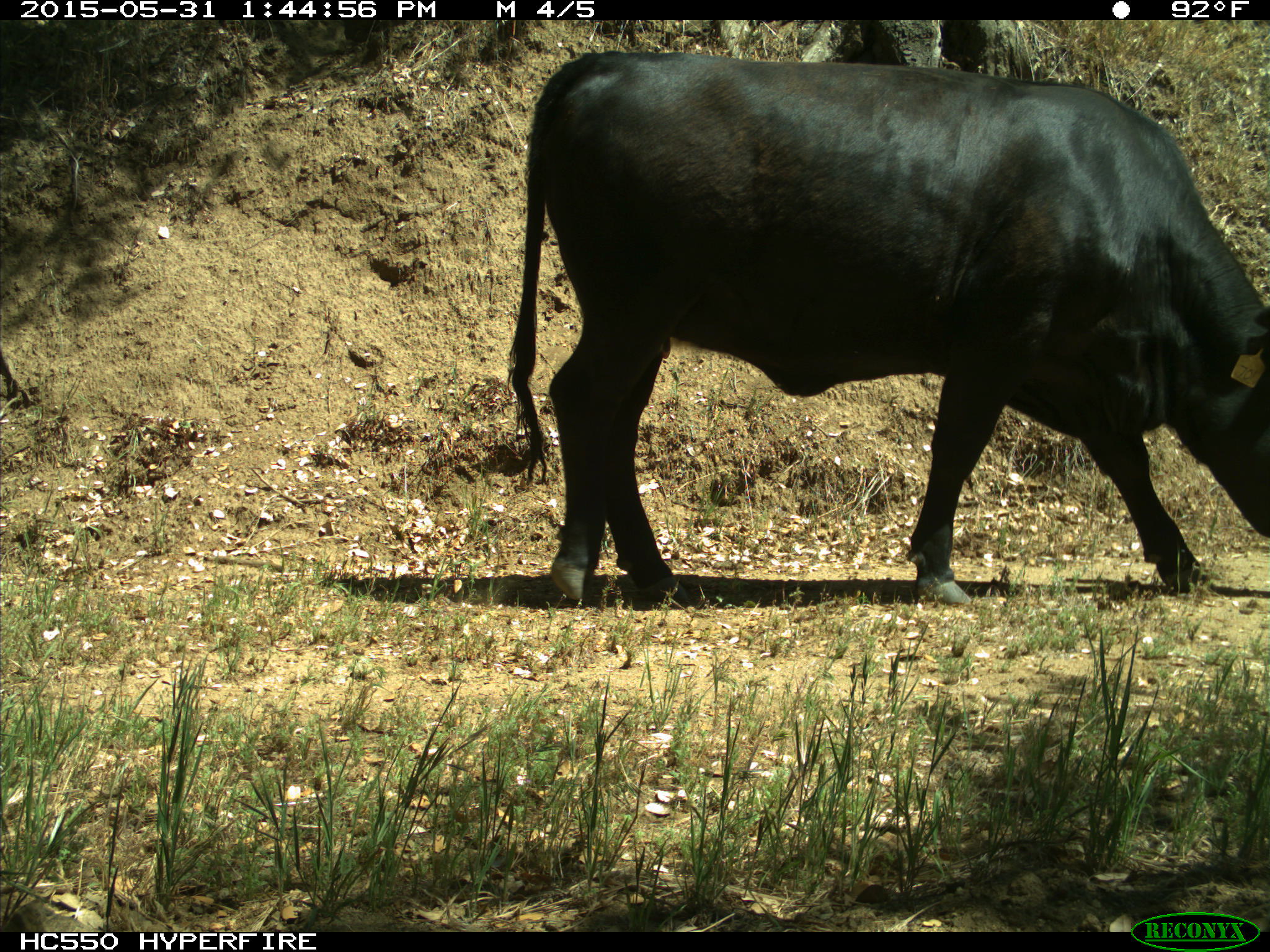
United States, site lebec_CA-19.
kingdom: Animalia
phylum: Chordata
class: Mammalia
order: Artiodactyla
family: Bovidae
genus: Bos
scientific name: Bos taurus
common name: domestic cow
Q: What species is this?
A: Bos taurus (domestic cow).